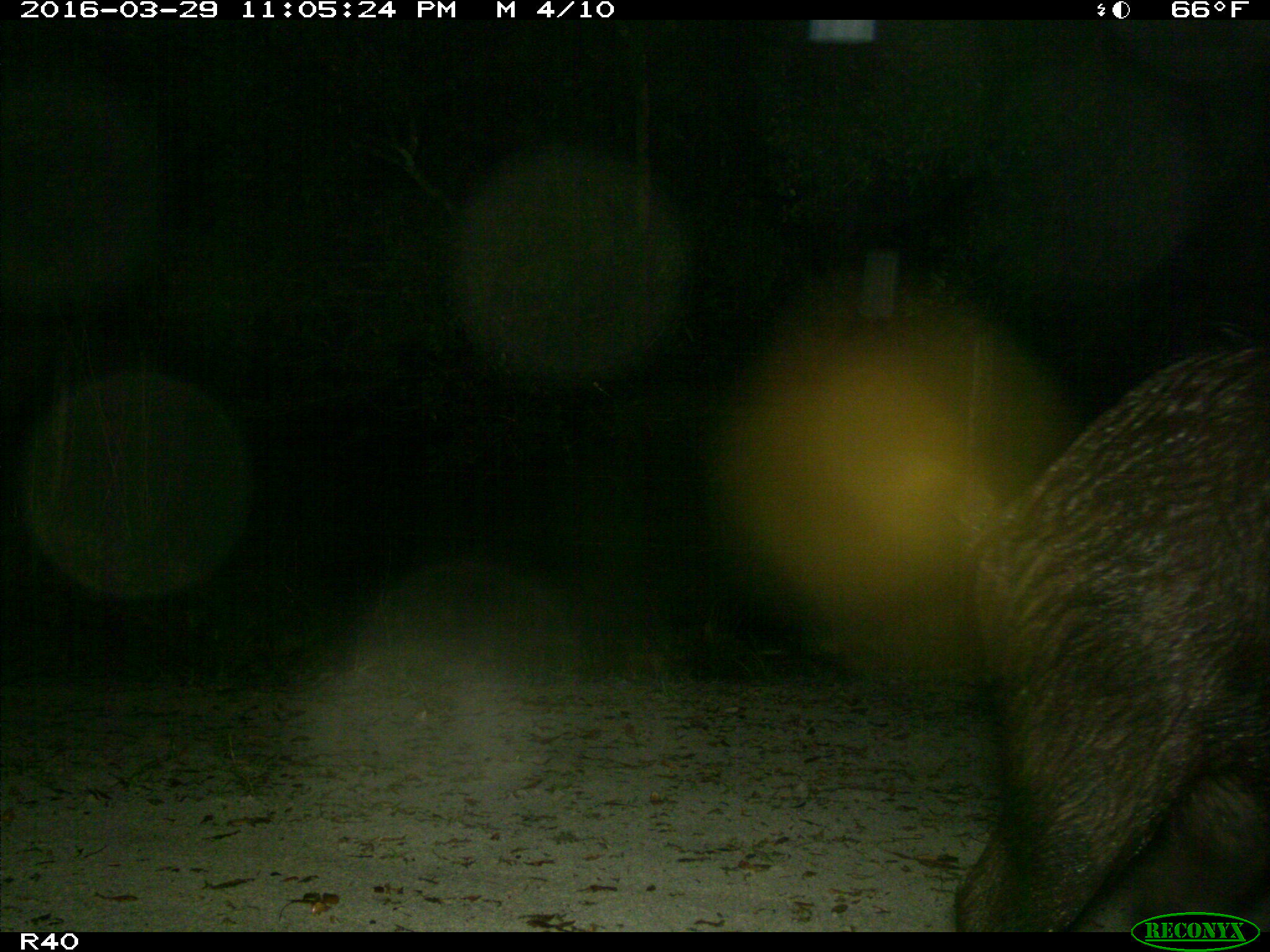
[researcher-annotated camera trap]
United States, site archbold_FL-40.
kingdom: Animalia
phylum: Chordata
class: Mammalia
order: Artiodactyla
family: Suidae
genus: Sus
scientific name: Sus scrofa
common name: wild boar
Sus scrofa (wild boar).